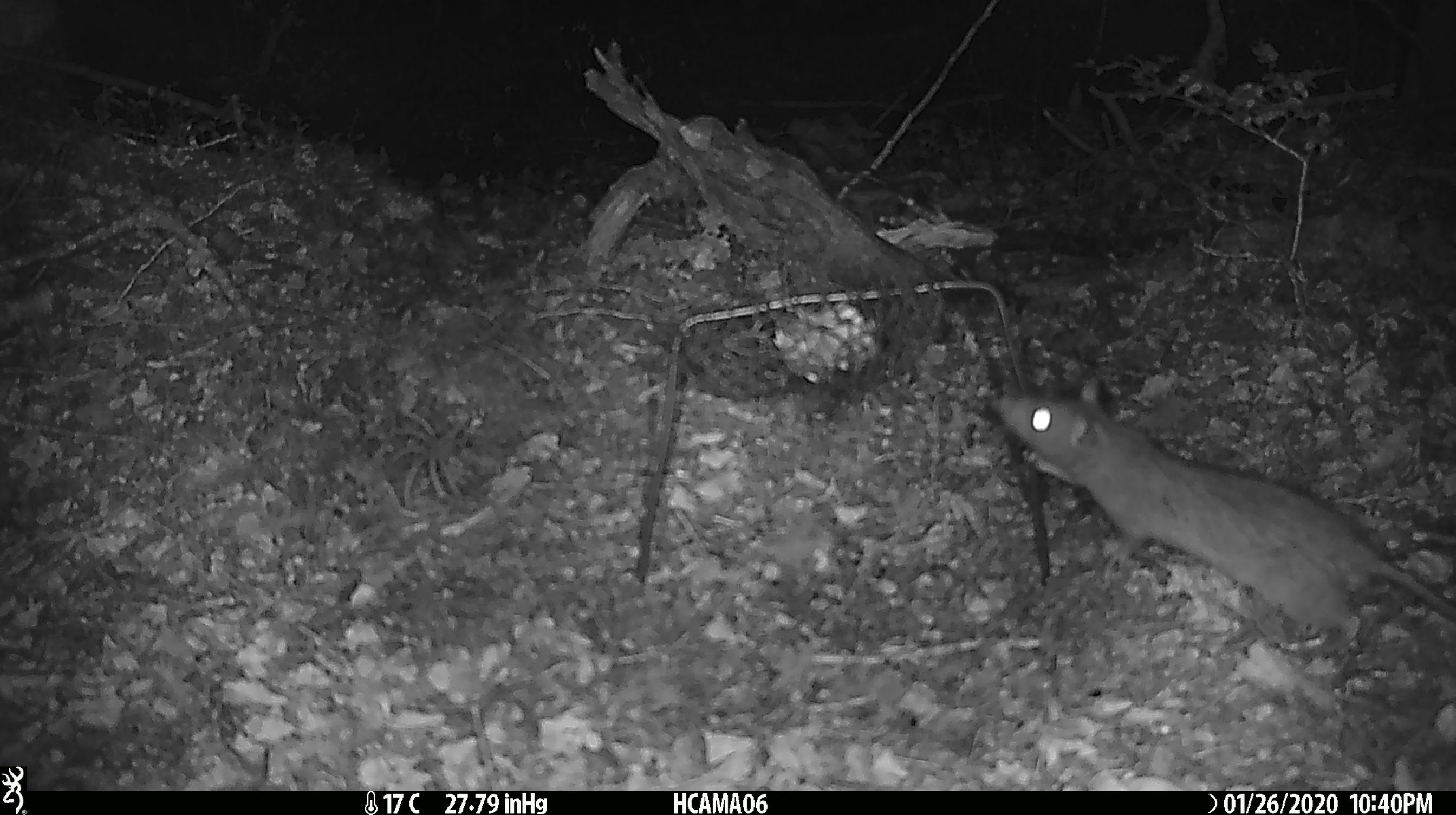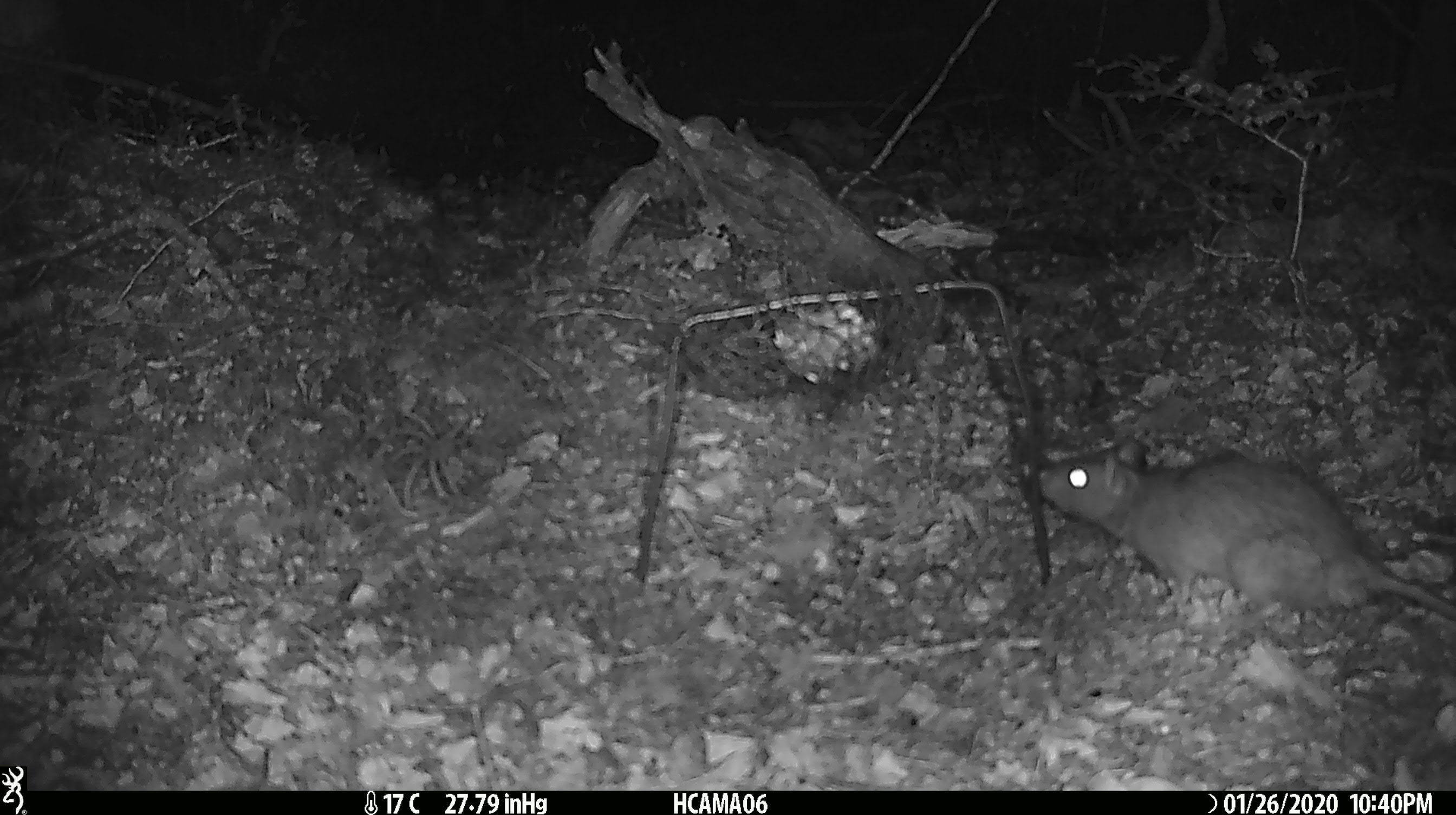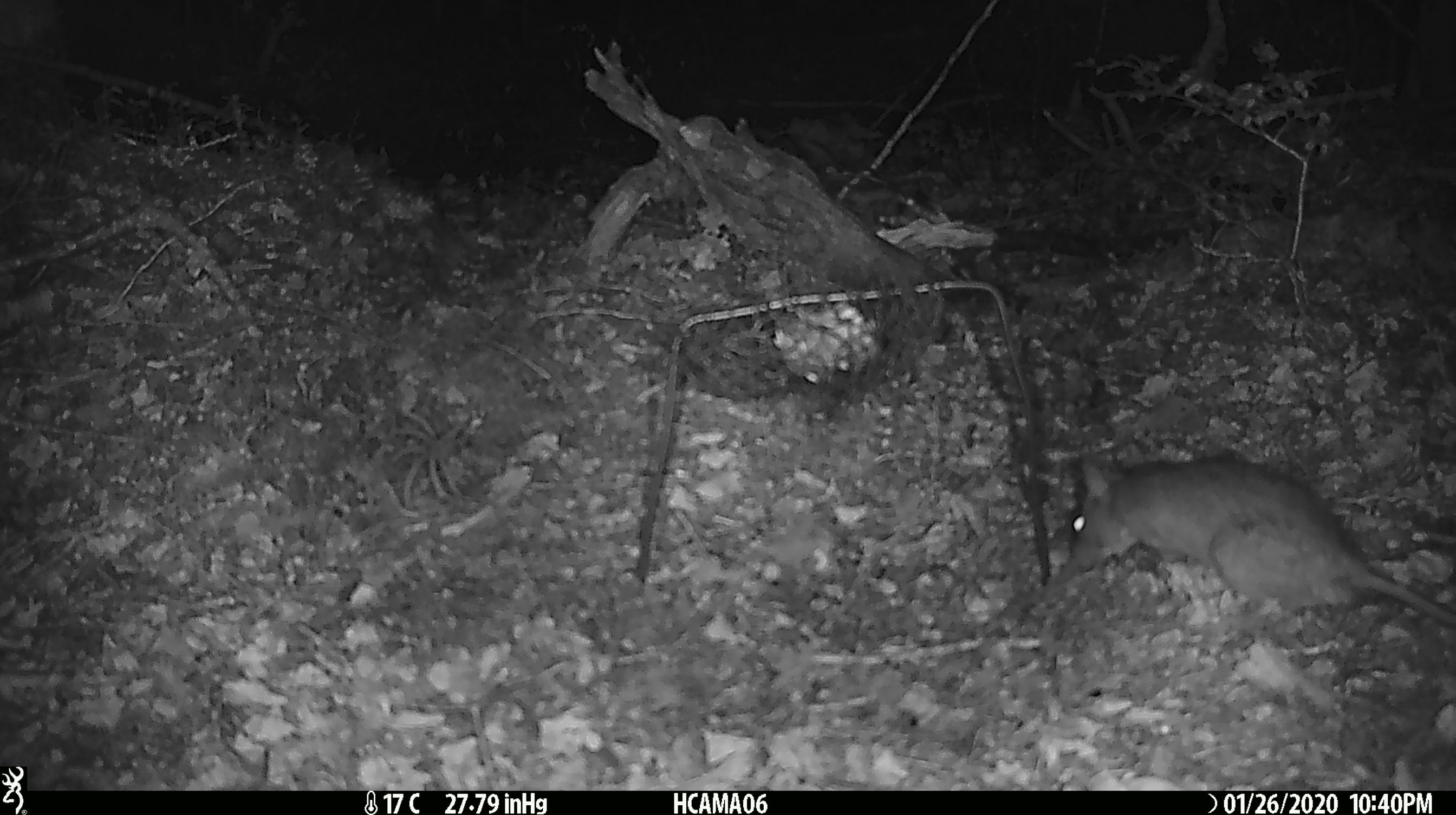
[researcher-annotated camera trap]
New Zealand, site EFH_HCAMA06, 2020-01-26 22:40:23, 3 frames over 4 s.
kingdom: Animalia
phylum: Chordata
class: Mammalia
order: Rodentia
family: Muridae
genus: Rattus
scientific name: Rattus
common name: rat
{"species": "rat (Rattus)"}